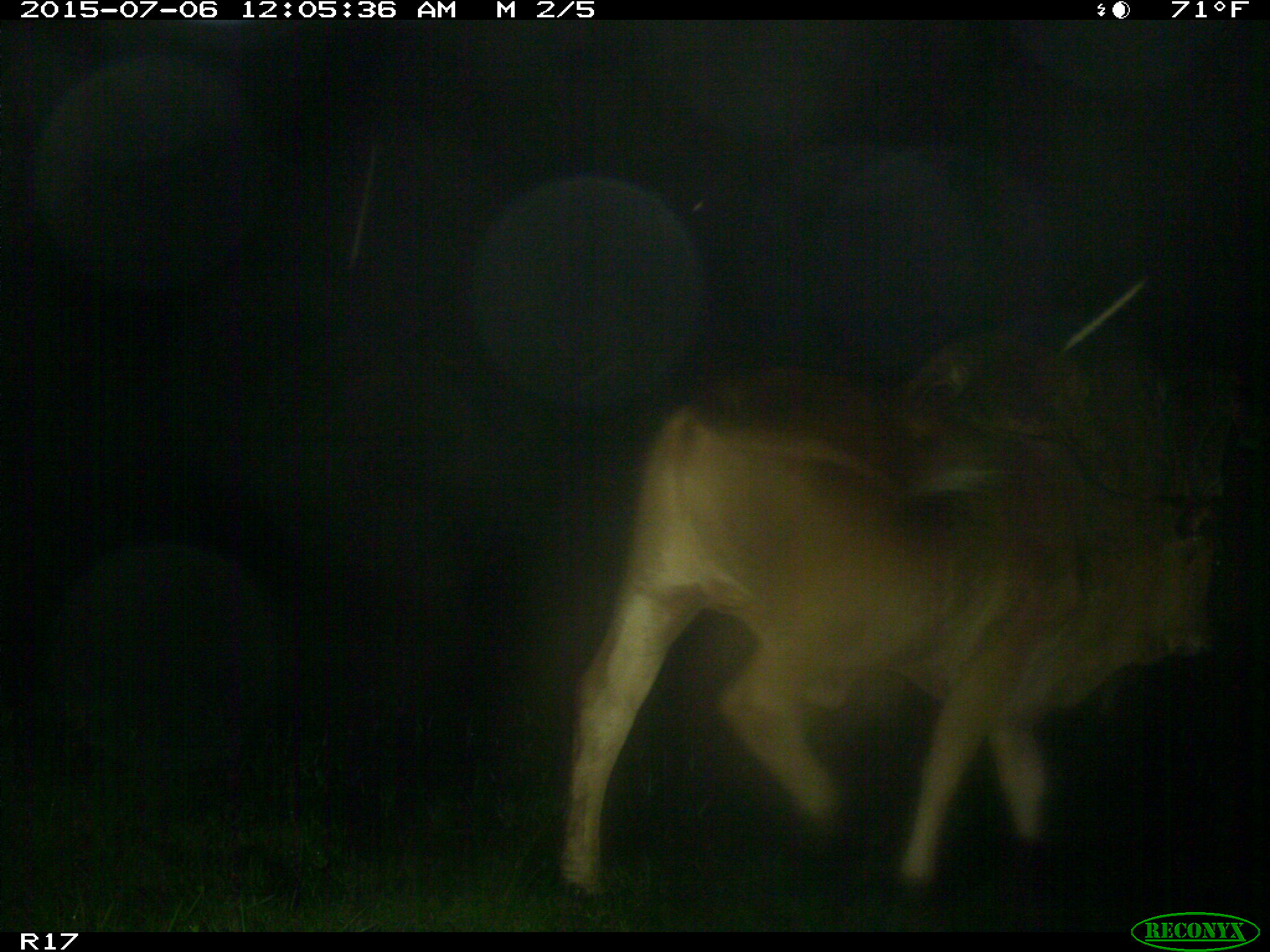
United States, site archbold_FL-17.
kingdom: Animalia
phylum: Chordata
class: Mammalia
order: Artiodactyla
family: Bovidae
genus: Bos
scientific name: Bos taurus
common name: domestic cow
Bos taurus (domestic cow).